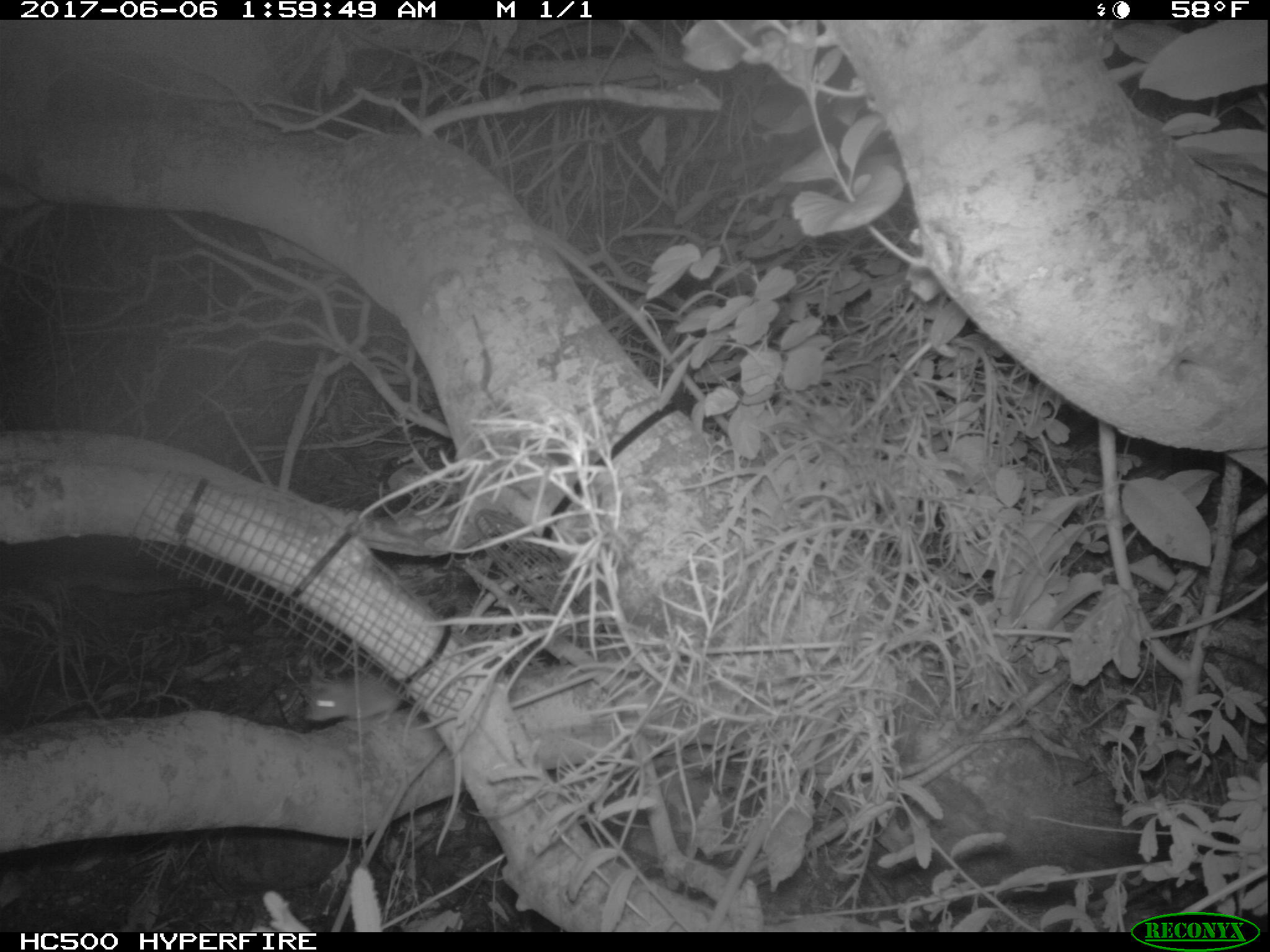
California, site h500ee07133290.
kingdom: Animalia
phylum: Chordata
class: Mammalia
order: Rodentia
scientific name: Rodentia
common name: rodent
Rodent (Rodentia).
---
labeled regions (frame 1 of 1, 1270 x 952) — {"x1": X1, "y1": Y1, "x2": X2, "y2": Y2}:
rodent: {"x1": 300, "y1": 661, "x2": 400, "y2": 722}